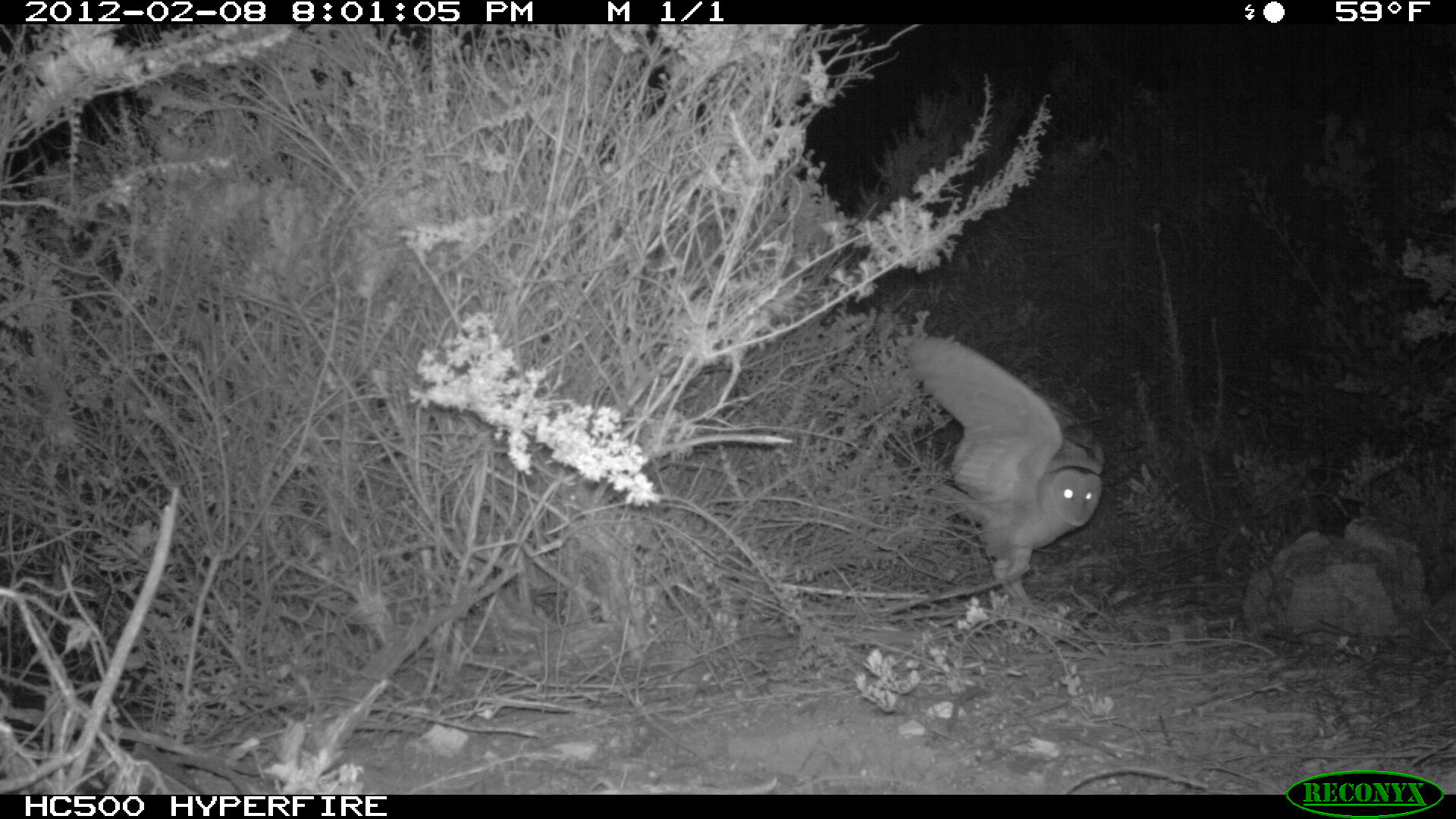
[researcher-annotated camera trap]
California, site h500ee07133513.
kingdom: Animalia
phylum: Chordata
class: Aves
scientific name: Aves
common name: bird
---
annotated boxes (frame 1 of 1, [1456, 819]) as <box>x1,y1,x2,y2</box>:
bird: <box>905,335,1104,613</box>